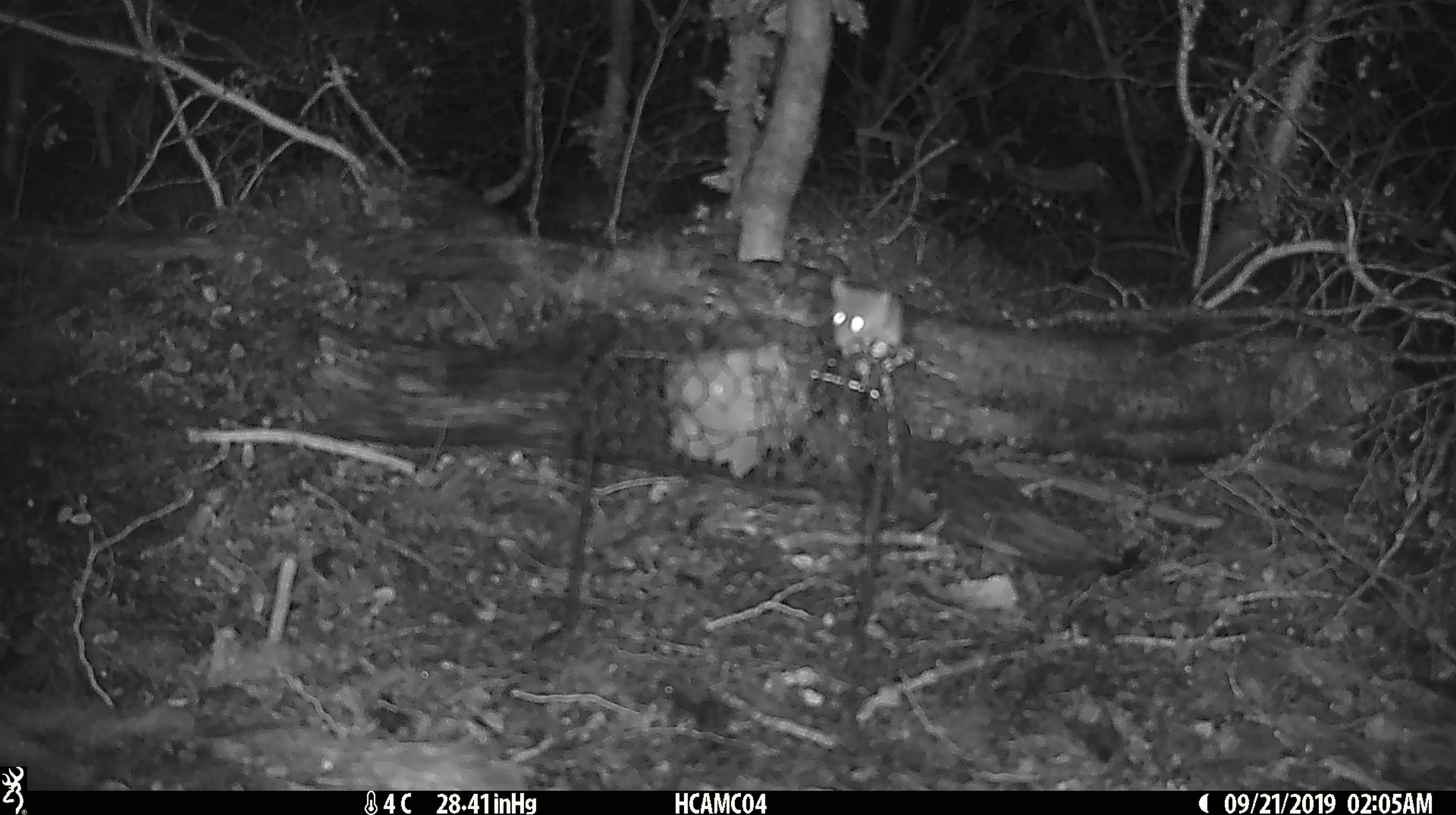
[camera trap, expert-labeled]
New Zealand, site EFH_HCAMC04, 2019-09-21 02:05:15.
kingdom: Animalia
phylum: Chordata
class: Mammalia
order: Rodentia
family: Muridae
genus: Mus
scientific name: Mus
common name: mouse